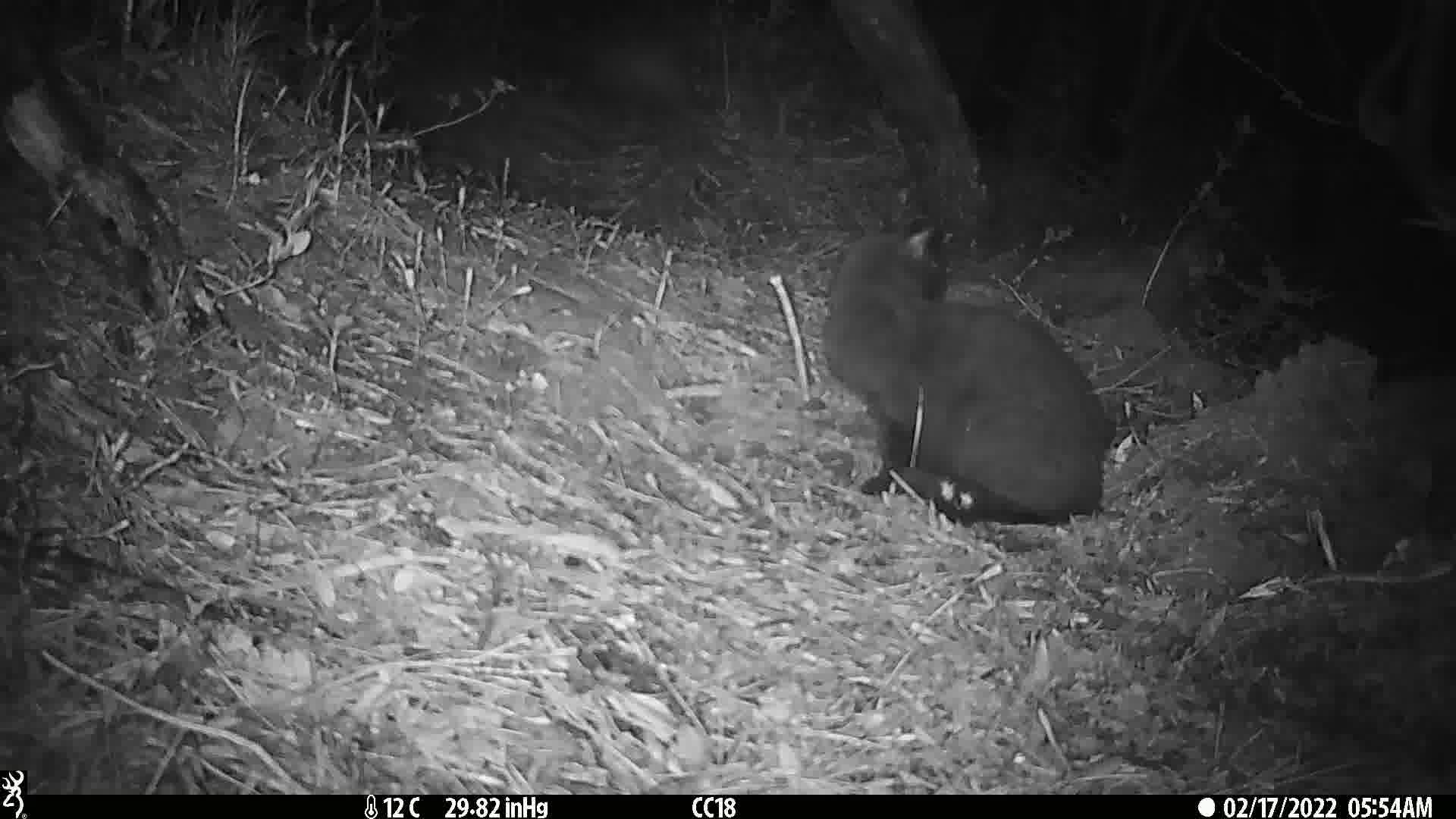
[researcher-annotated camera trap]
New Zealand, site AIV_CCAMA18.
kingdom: Animalia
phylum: Chordata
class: Mammalia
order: Carnivora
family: Felidae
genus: Felis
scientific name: Felis catus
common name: domestic cat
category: cat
Cat (domestic cat) (Felis catus).